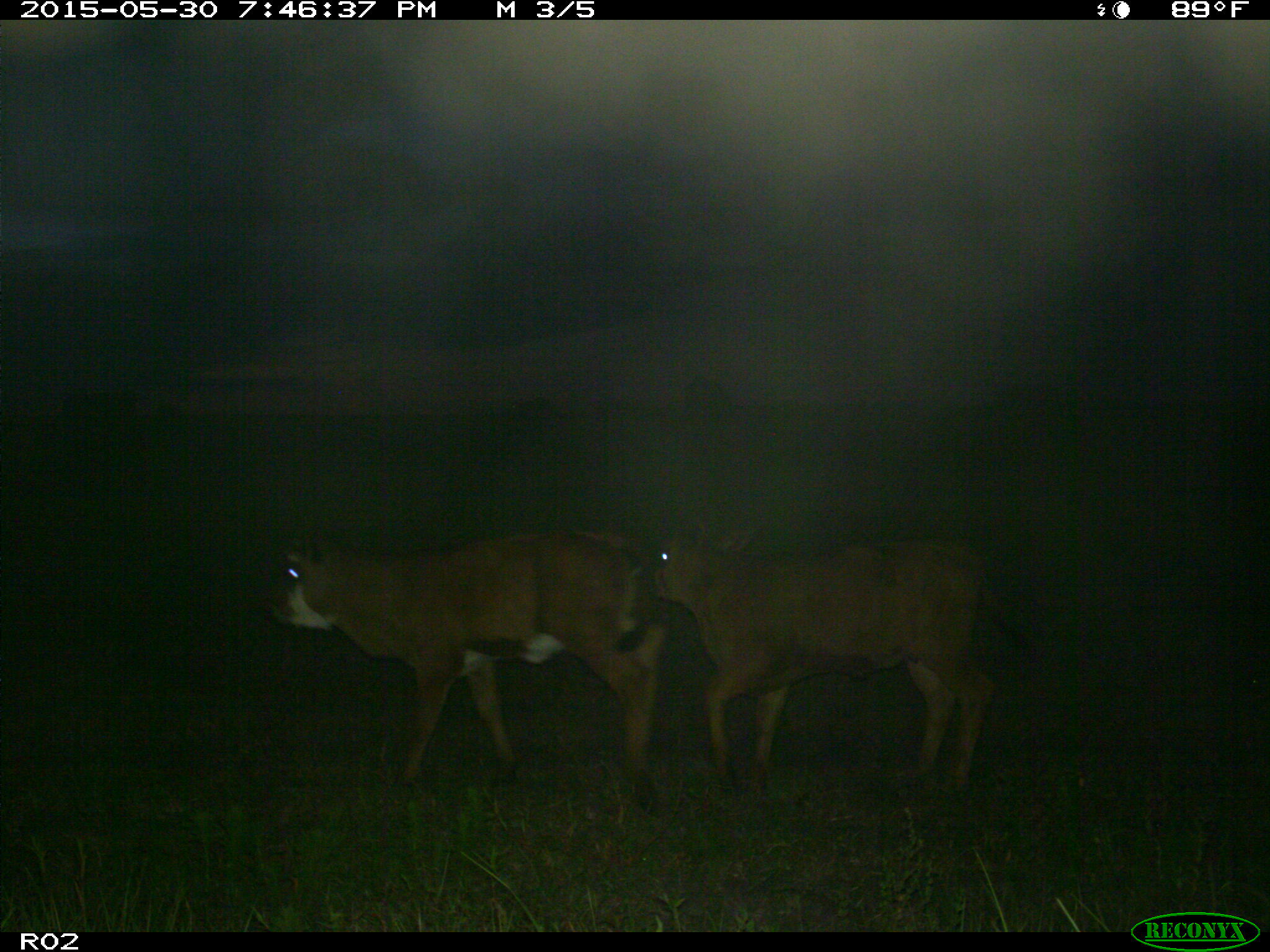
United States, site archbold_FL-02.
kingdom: Animalia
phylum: Chordata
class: Mammalia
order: Artiodactyla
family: Bovidae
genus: Bos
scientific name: Bos taurus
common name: domestic cow